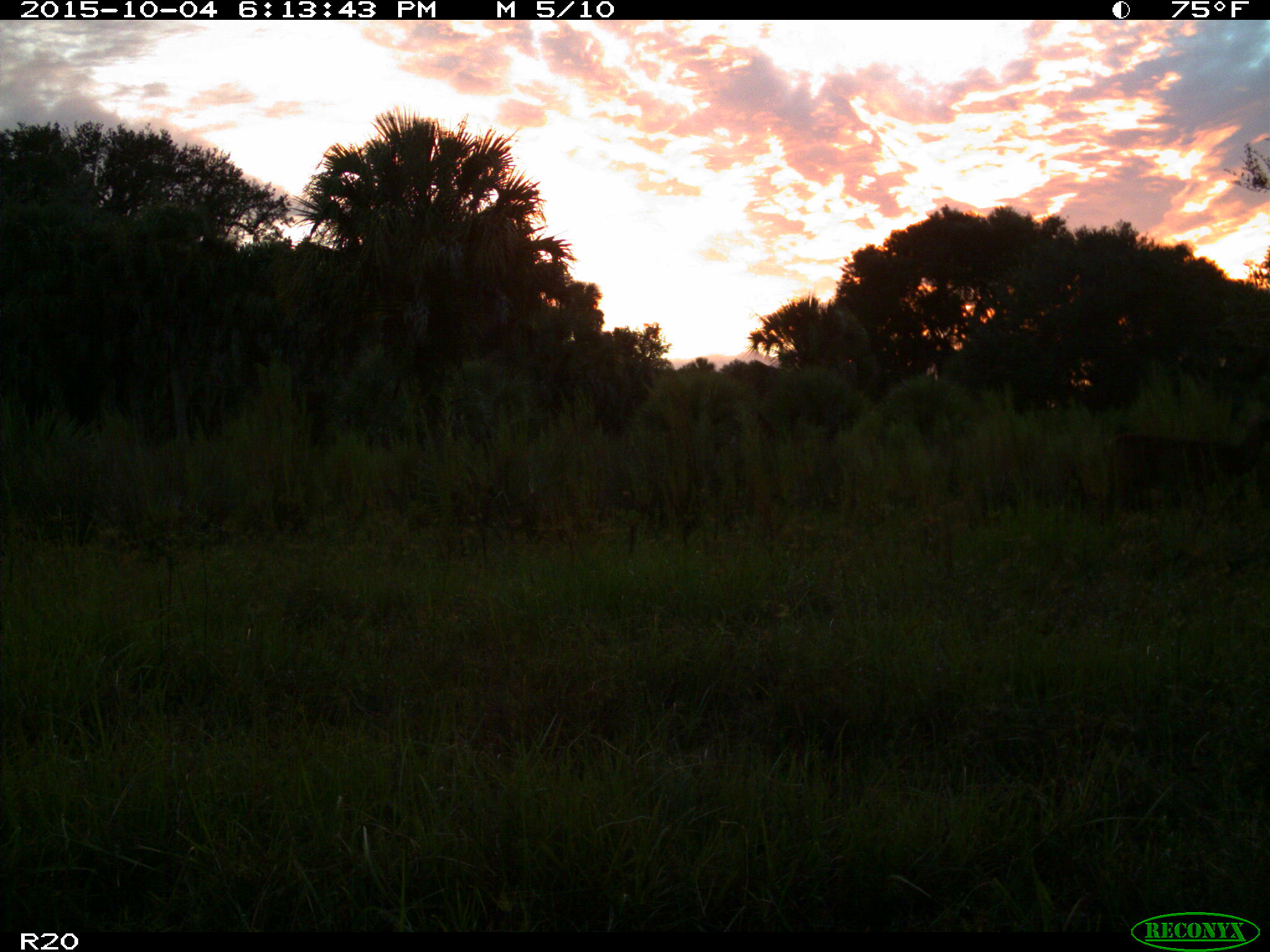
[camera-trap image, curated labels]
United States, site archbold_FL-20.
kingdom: Animalia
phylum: Chordata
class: Mammalia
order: Artiodactyla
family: Cervidae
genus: Odocoileus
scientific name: Odocoileus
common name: deer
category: unidentified deer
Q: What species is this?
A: Unidentified deer (deer) (Odocoileus).